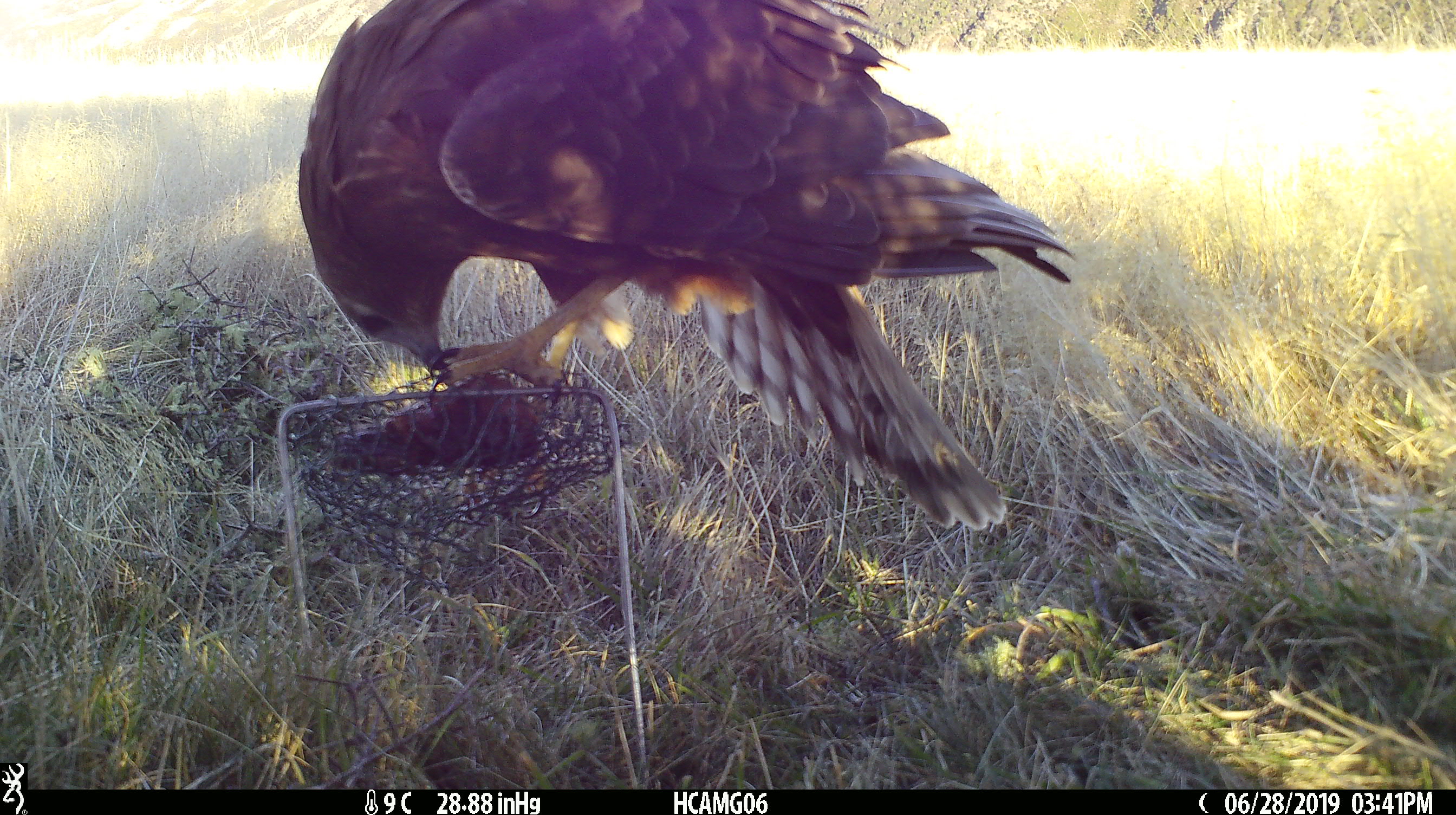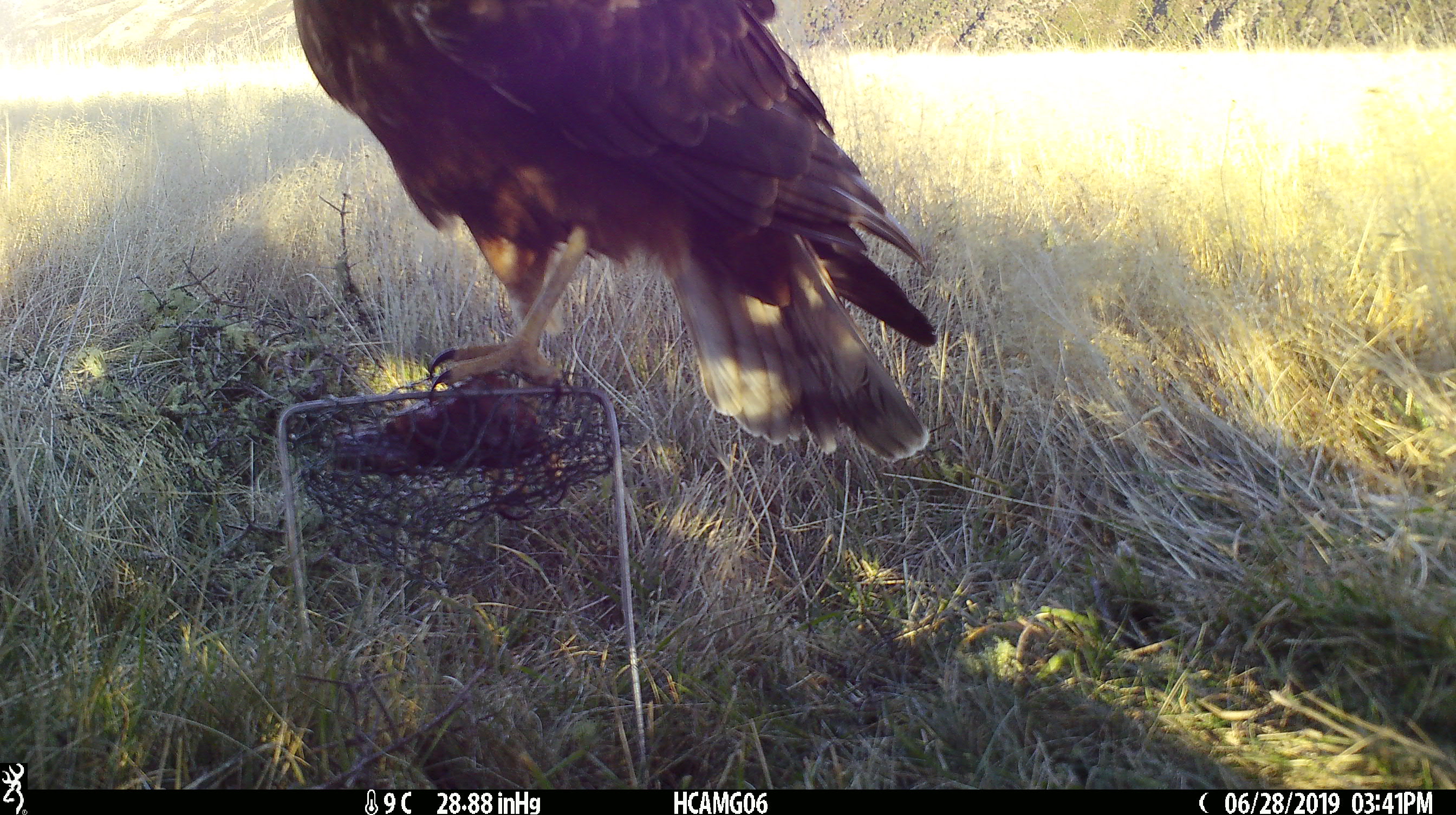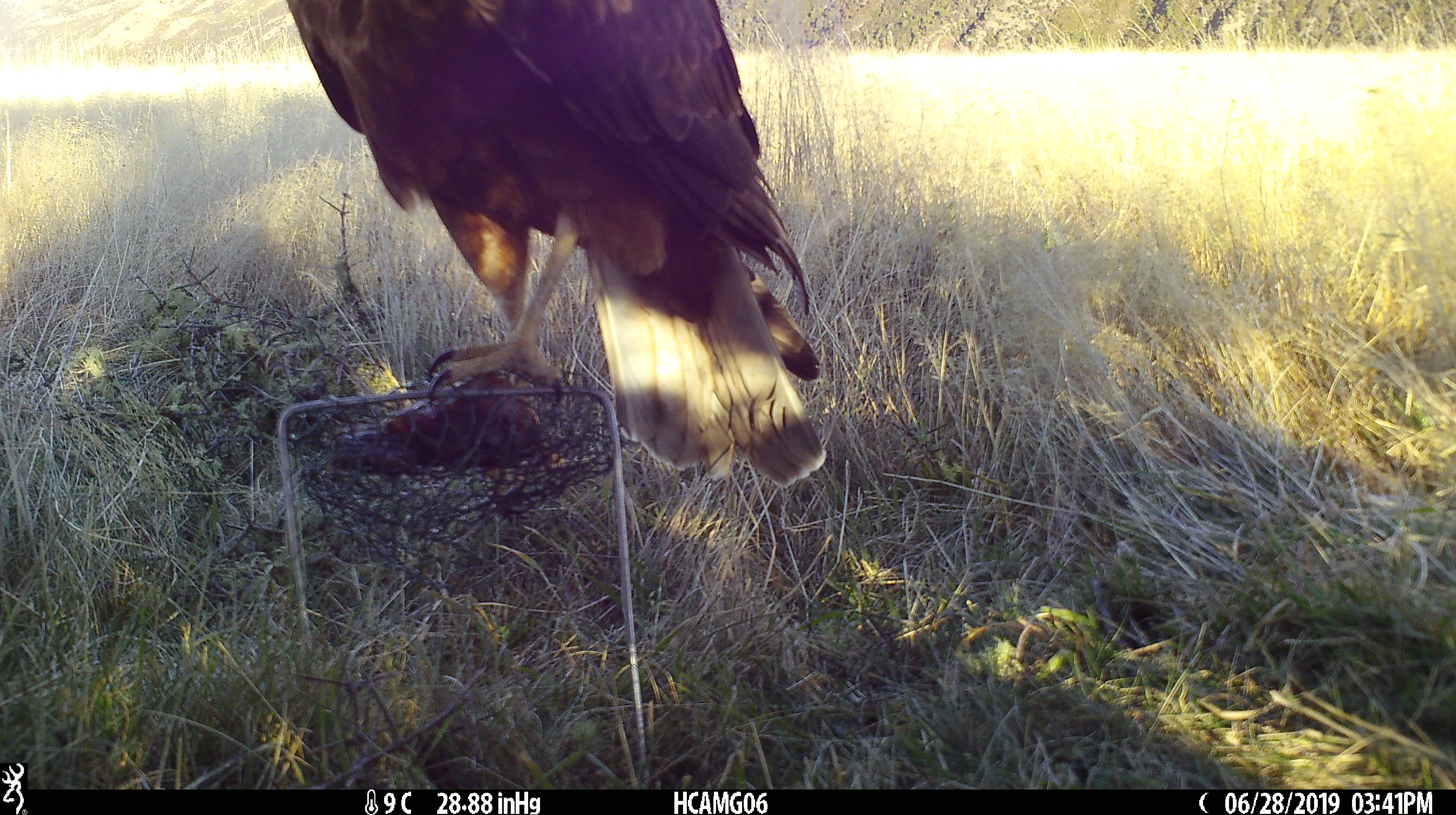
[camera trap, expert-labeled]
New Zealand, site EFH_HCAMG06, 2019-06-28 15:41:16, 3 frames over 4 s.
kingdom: Animalia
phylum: Chordata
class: Aves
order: Accipitriformes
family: Accipitridae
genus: Circus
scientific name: Circus approximans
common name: swamp harrier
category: harrier